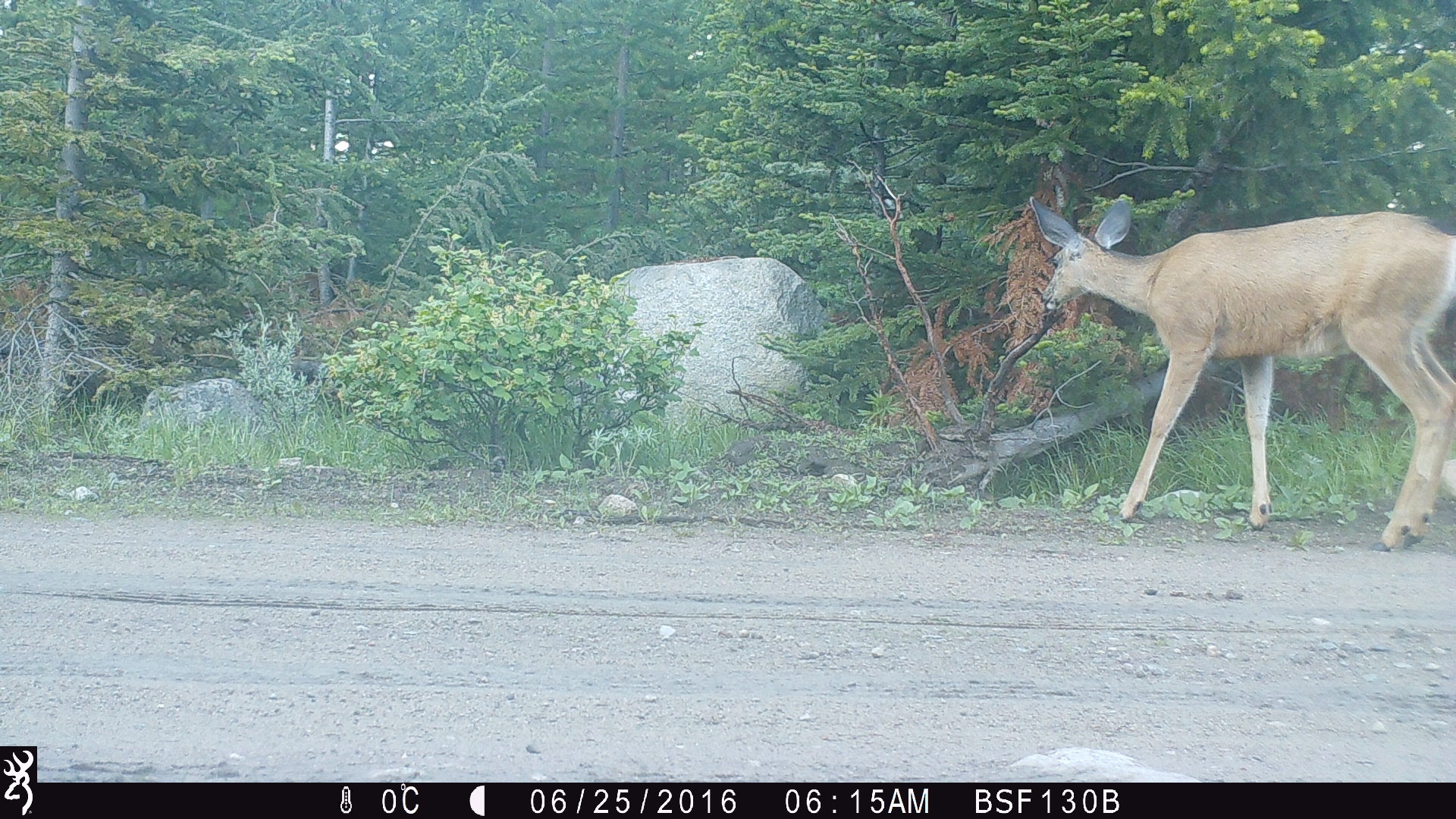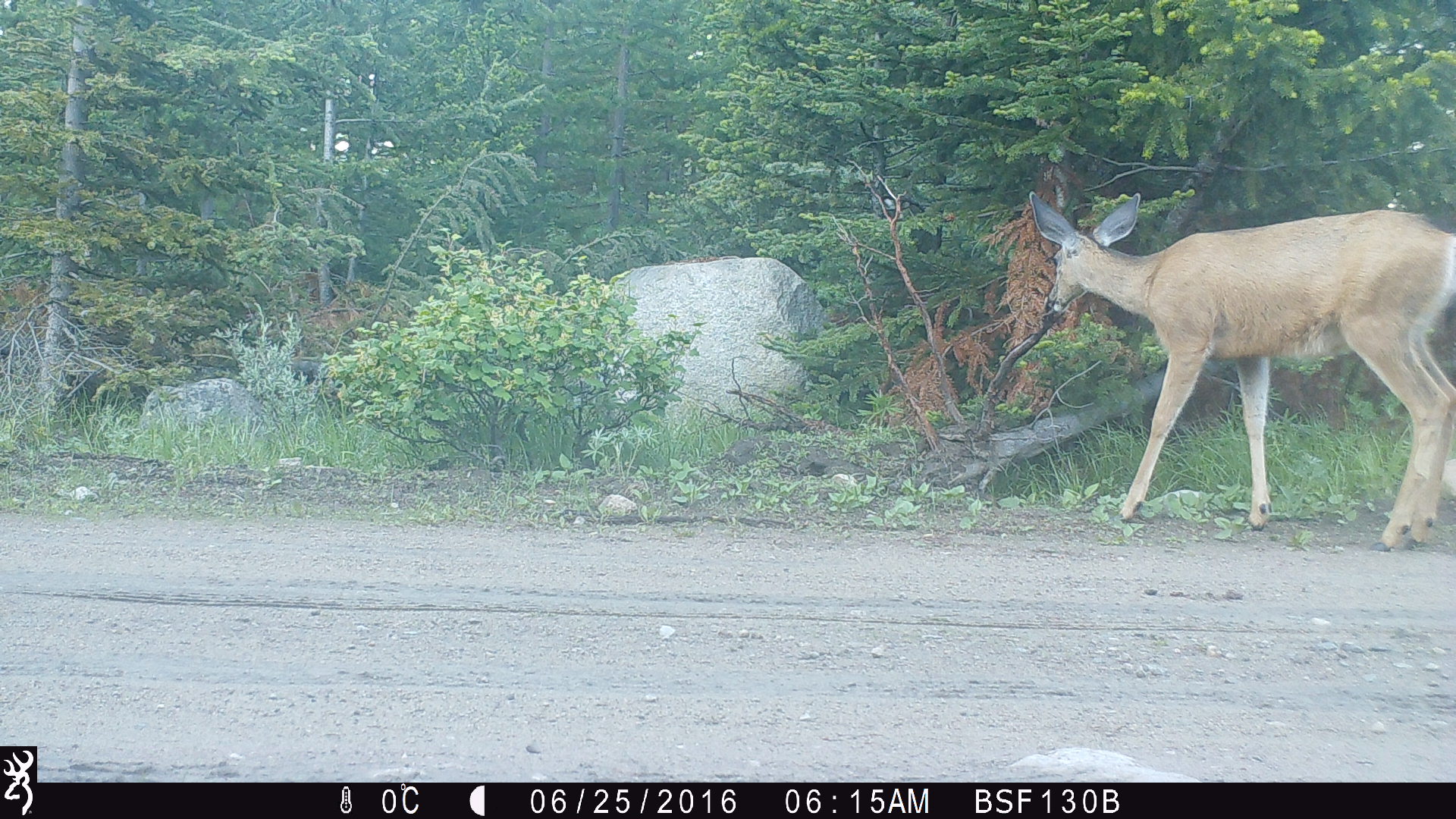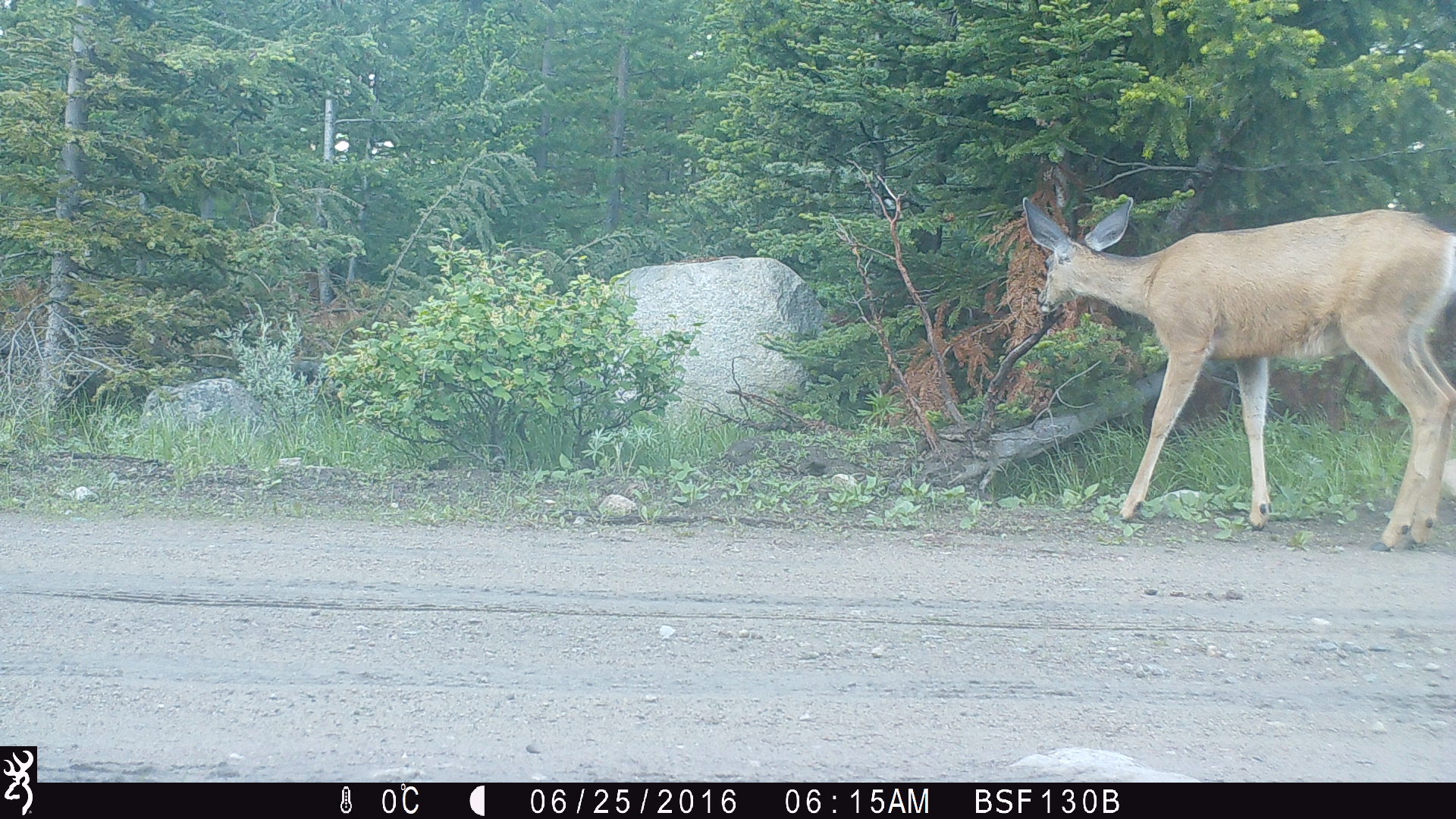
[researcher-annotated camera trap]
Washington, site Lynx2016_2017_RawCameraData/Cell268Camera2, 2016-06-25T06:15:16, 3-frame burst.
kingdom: Animalia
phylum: Chordata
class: Mammalia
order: Artiodactyla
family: Cervidae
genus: Odocoileus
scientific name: Odocoileus hemionus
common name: mule deer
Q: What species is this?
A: Odocoileus hemionus (mule deer).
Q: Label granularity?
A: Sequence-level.